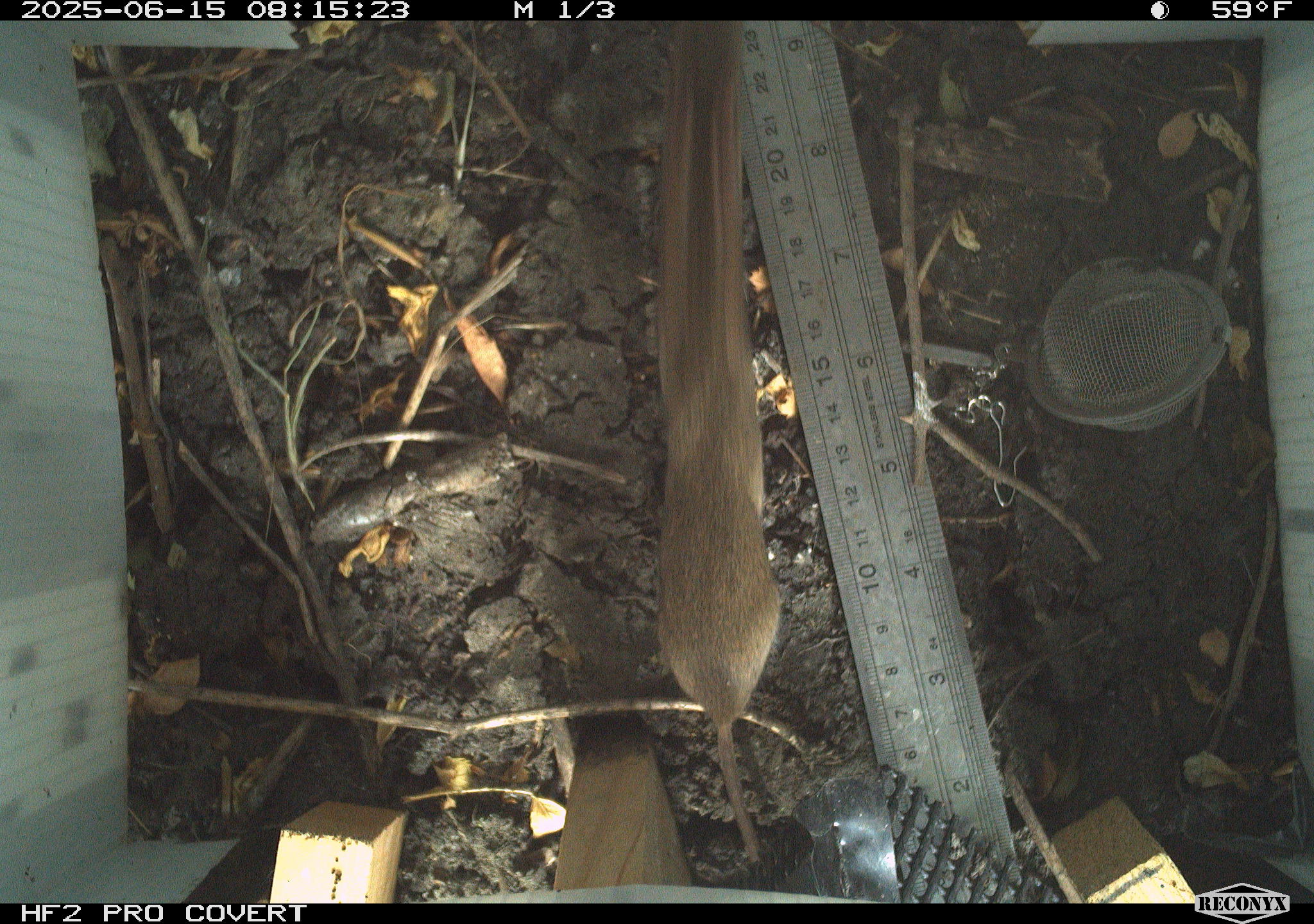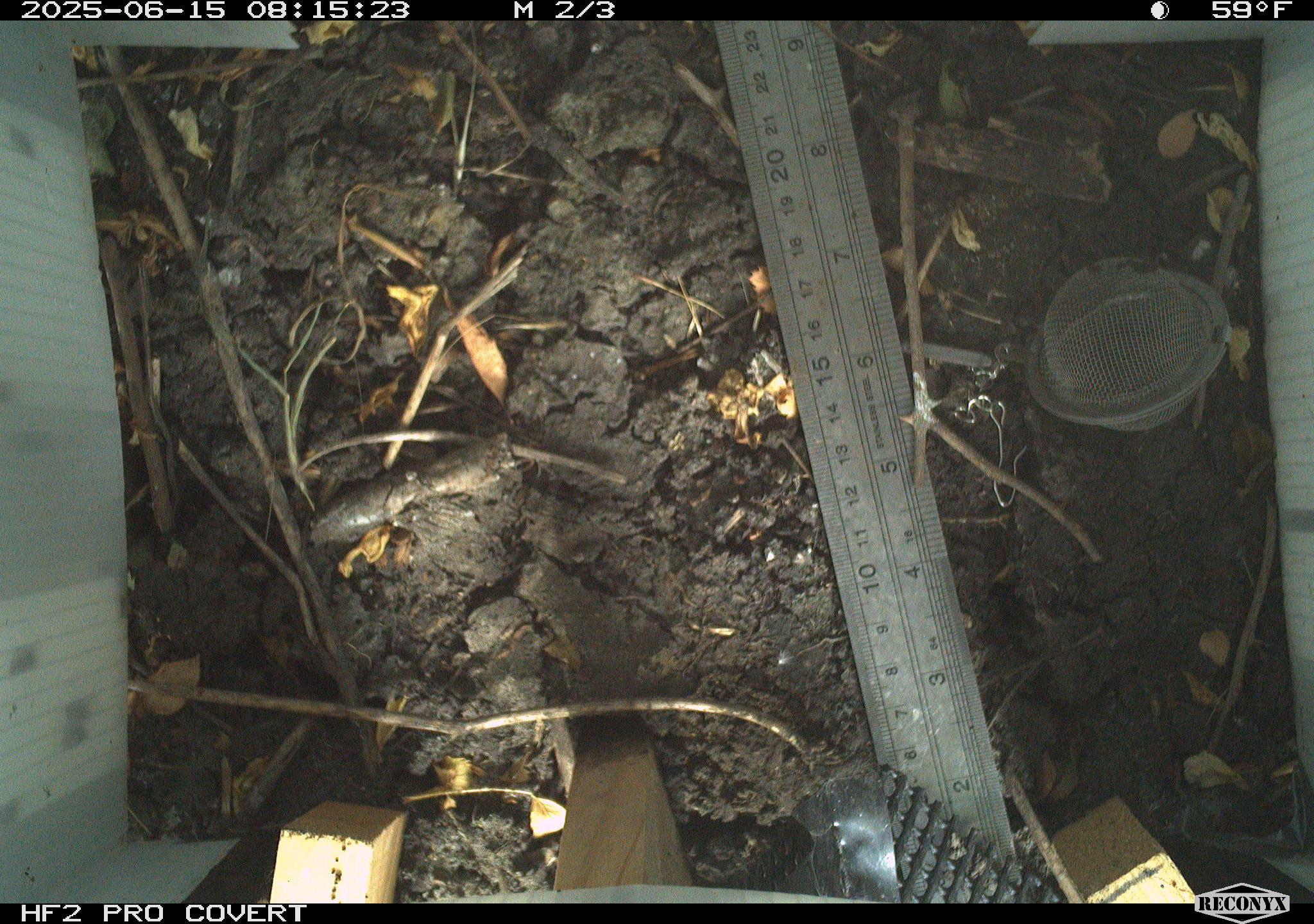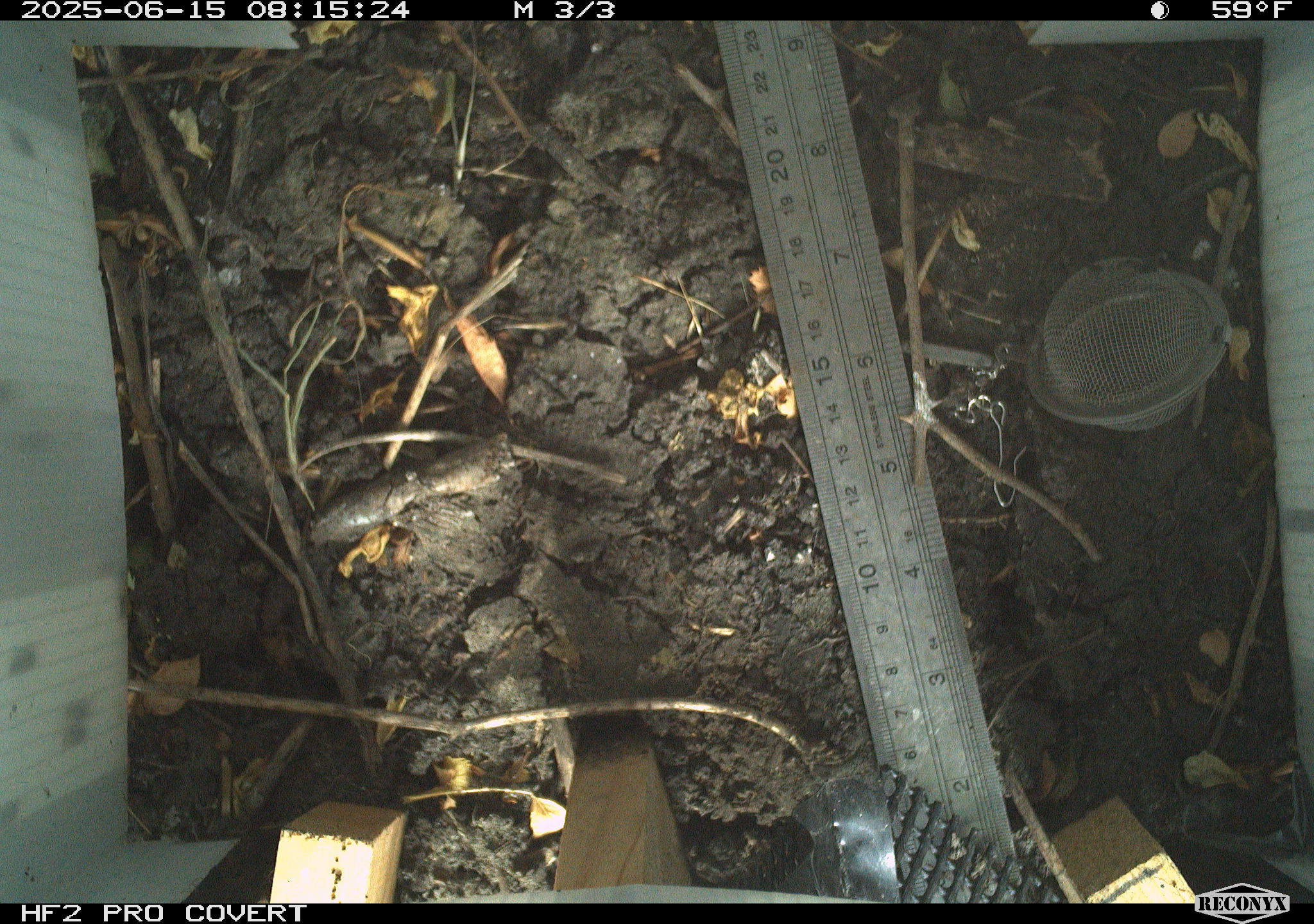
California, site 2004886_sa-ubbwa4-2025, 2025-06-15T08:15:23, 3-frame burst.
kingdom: Animalia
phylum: Chordata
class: Mammalia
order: Rodentia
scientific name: Rodentia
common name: rodent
Rodent (Rodentia).